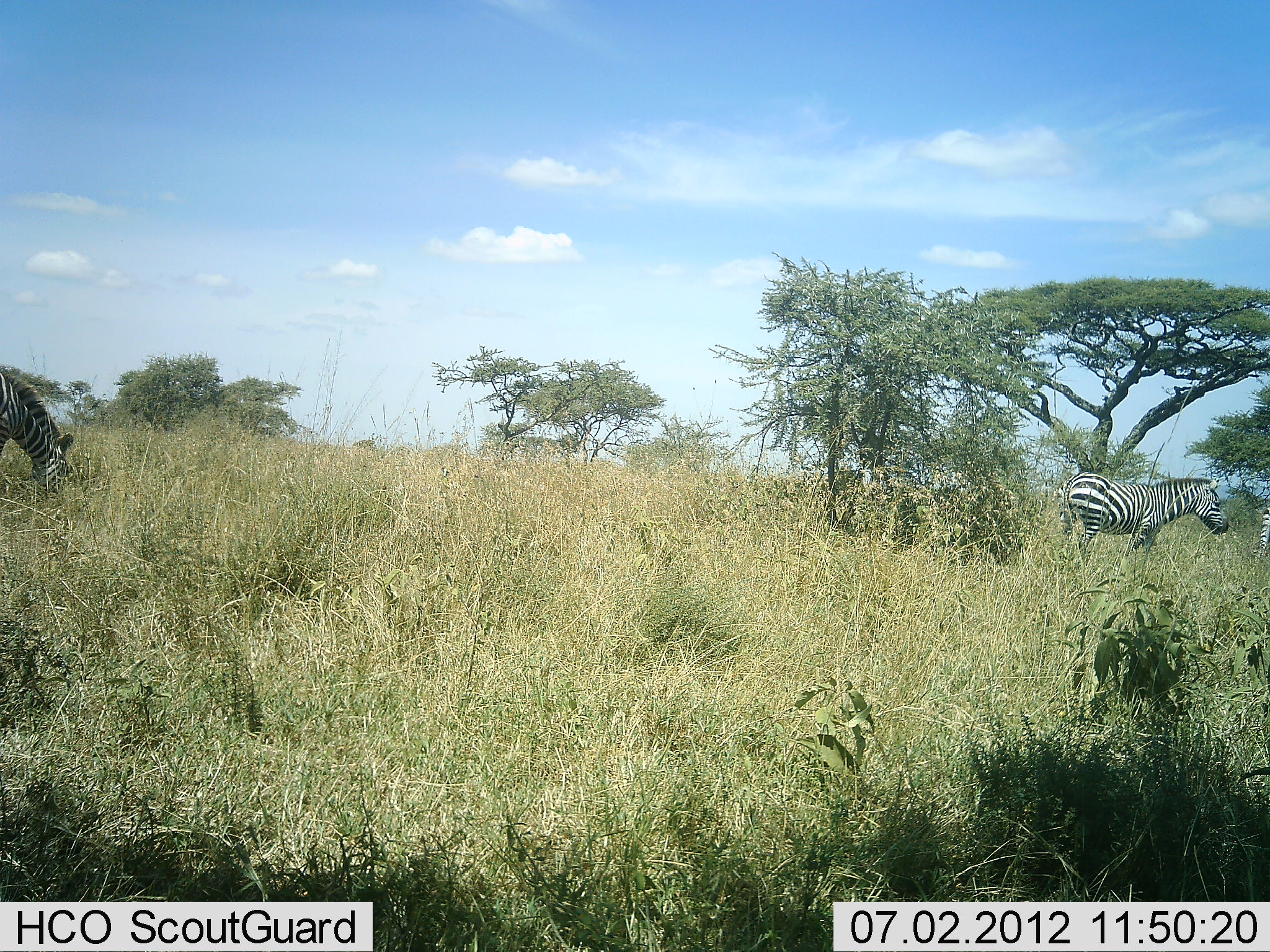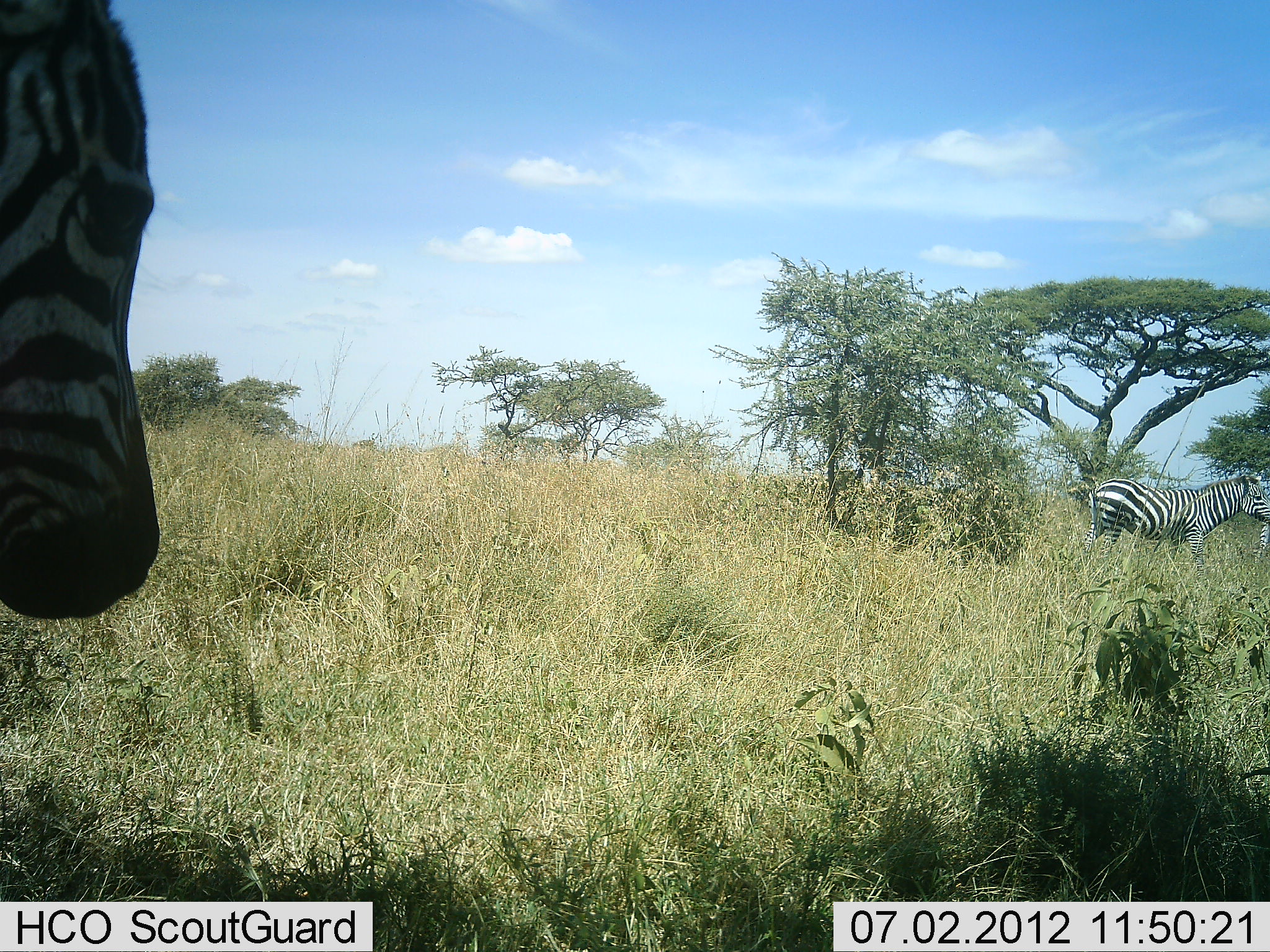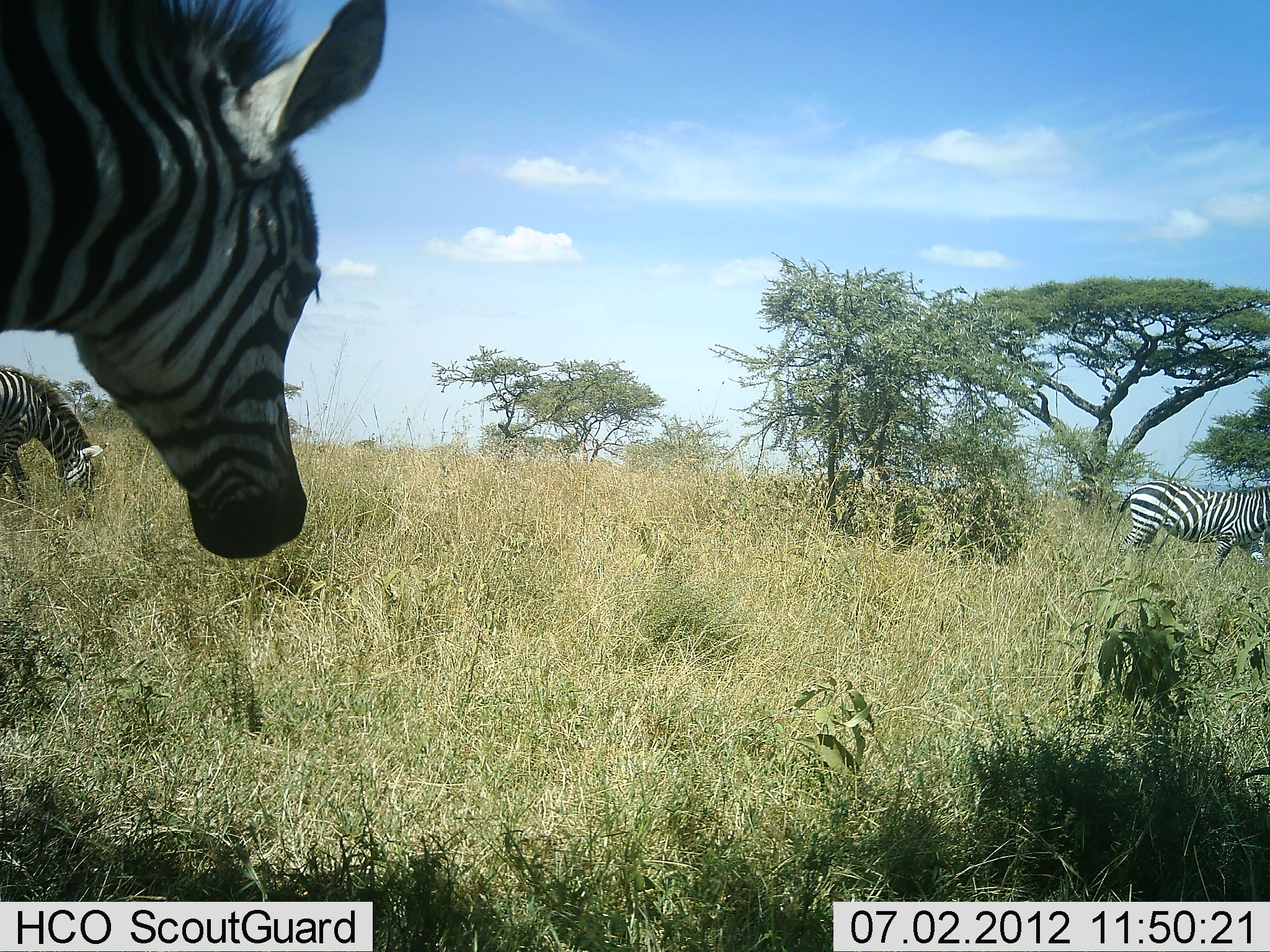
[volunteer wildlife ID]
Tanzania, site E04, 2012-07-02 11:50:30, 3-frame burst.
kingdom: Animalia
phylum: Chordata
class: Mammalia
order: Perissodactyla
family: Equidae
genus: Equus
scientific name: Equus quagga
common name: plains zebra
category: zebra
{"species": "zebra (plains zebra) (Equus quagga)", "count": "3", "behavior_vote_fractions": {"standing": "50%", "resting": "0%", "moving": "70%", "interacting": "0%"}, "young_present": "0%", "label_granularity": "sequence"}